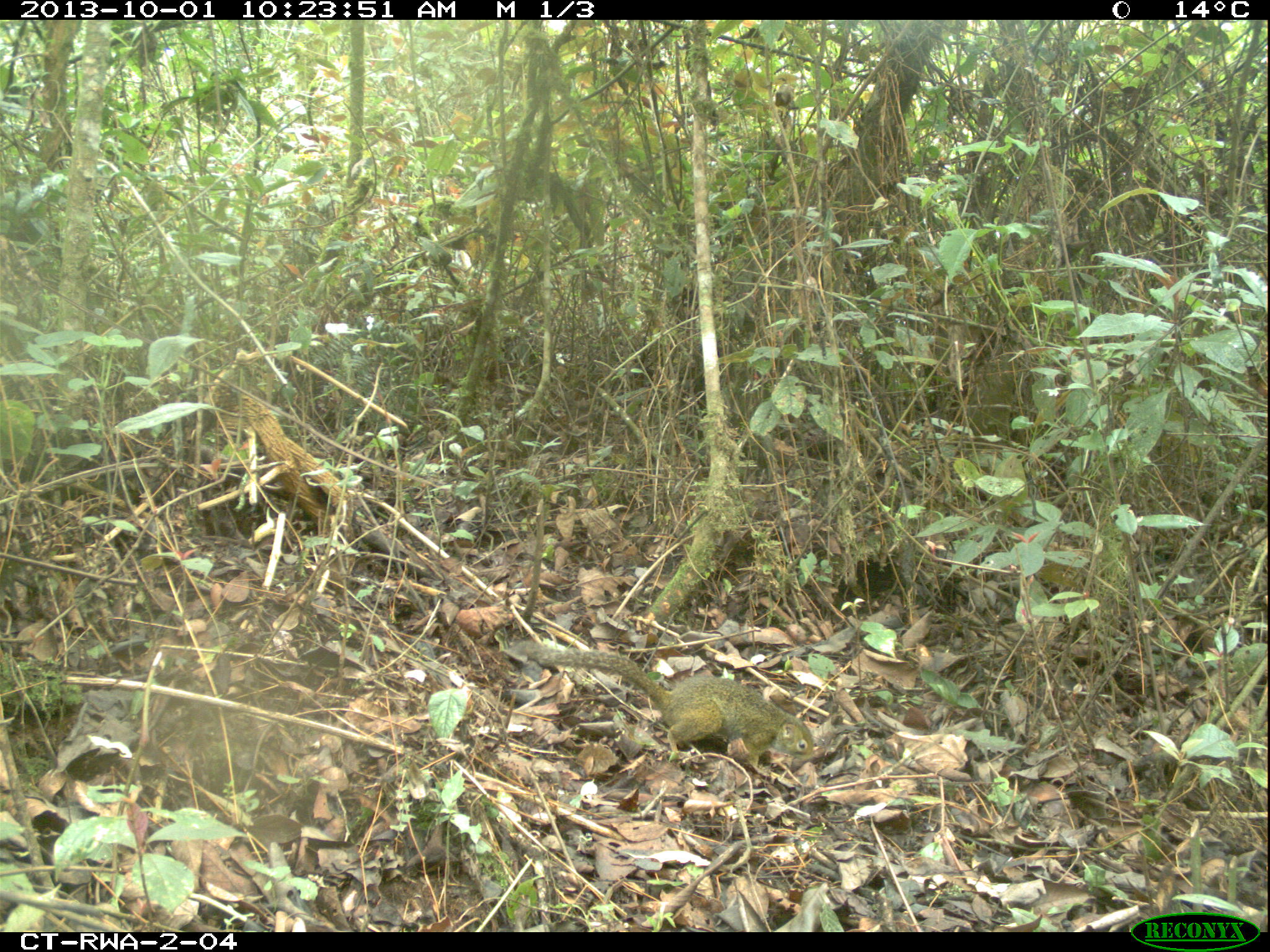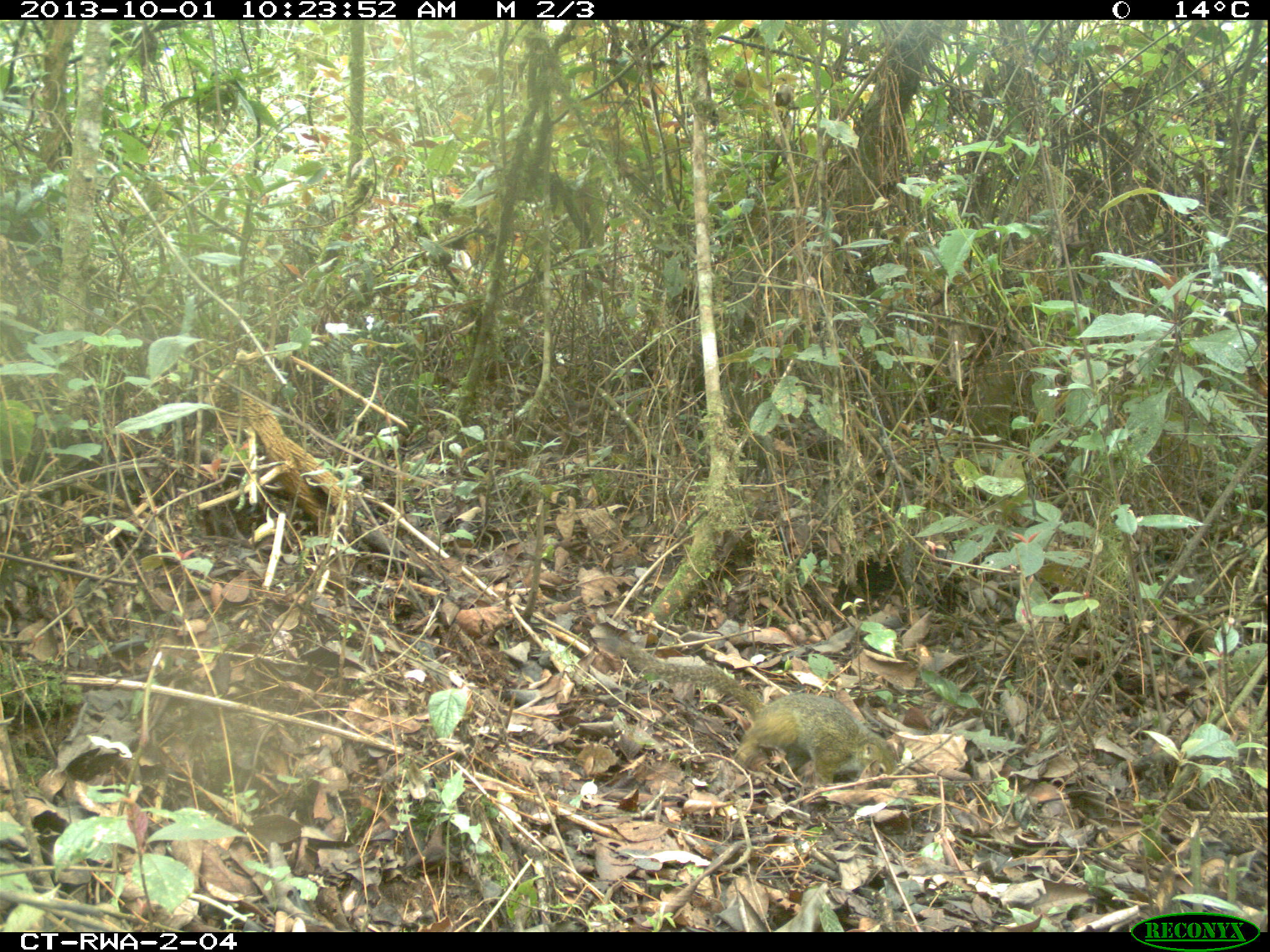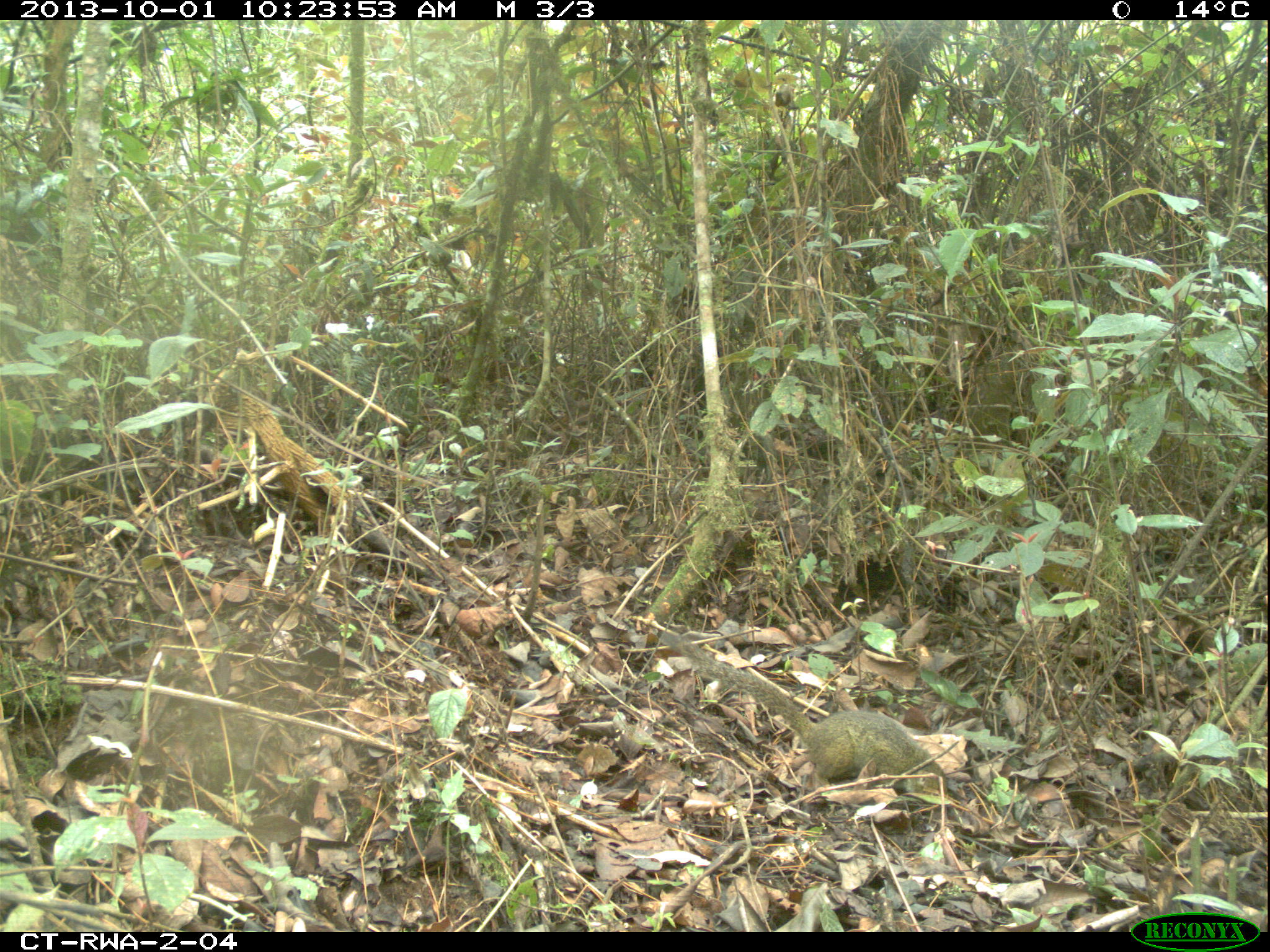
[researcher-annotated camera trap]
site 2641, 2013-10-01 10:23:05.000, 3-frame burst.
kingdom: Animalia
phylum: Chordata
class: Mammalia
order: Rodentia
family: Sciuridae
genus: Funisciurus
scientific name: Funisciurus carruthersi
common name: carruther's mountain squirrel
Funisciurus carruthersi (carruther's mountain squirrel), count 1.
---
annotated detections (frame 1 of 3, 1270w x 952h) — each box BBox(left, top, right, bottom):
funisciurus carruthersi: BBox(492, 581, 852, 801)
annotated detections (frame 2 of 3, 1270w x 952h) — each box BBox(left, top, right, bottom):
funisciurus carruthersi: BBox(581, 593, 968, 824)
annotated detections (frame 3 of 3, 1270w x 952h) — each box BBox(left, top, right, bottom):
funisciurus carruthersi: BBox(611, 586, 1025, 841)